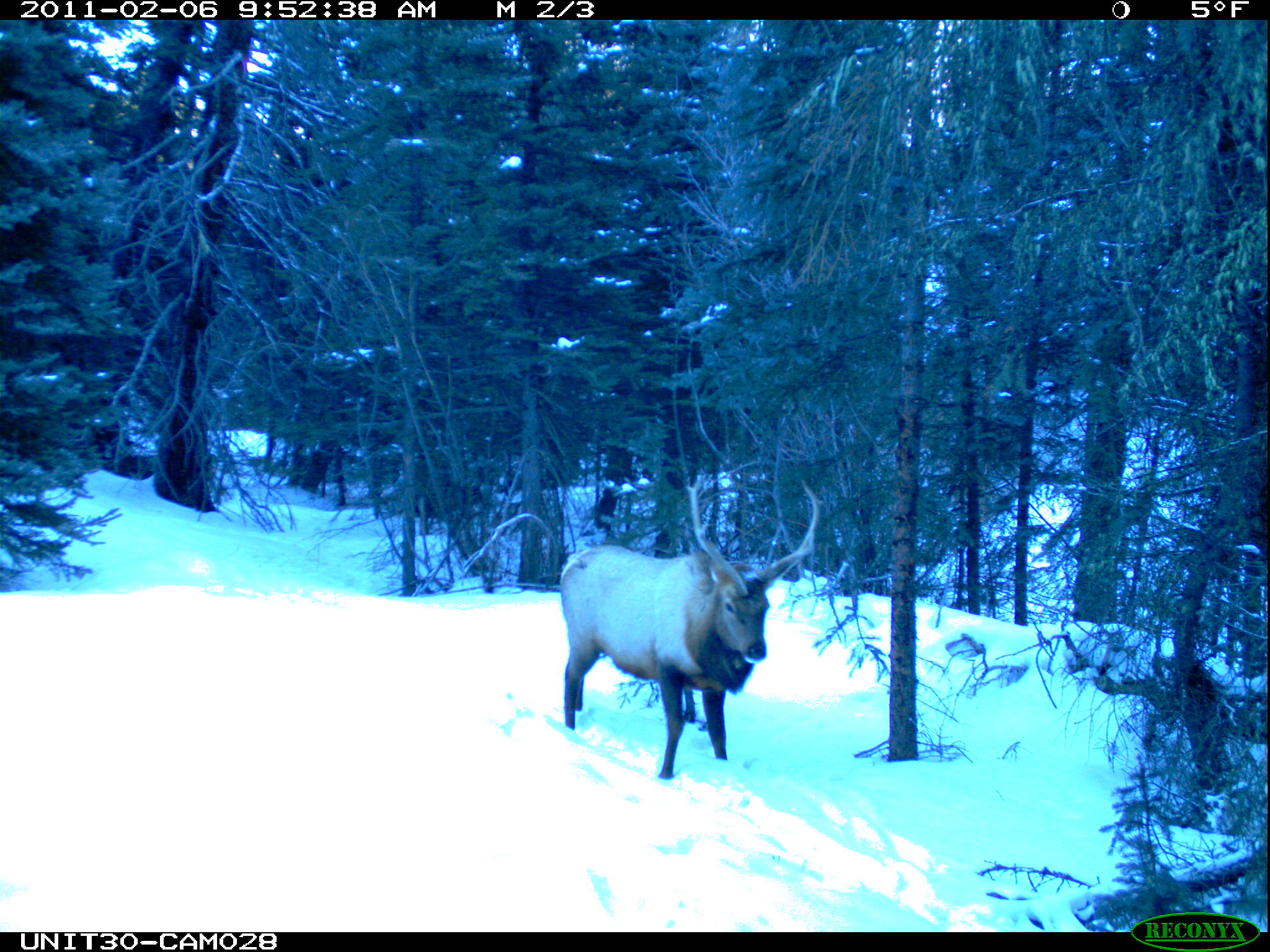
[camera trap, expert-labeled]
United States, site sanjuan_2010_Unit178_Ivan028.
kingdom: Animalia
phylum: Chordata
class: Mammalia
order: Artiodactyla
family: Cervidae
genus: Cervus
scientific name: Cervus elaphus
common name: red deer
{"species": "Cervus elaphus (red deer)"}